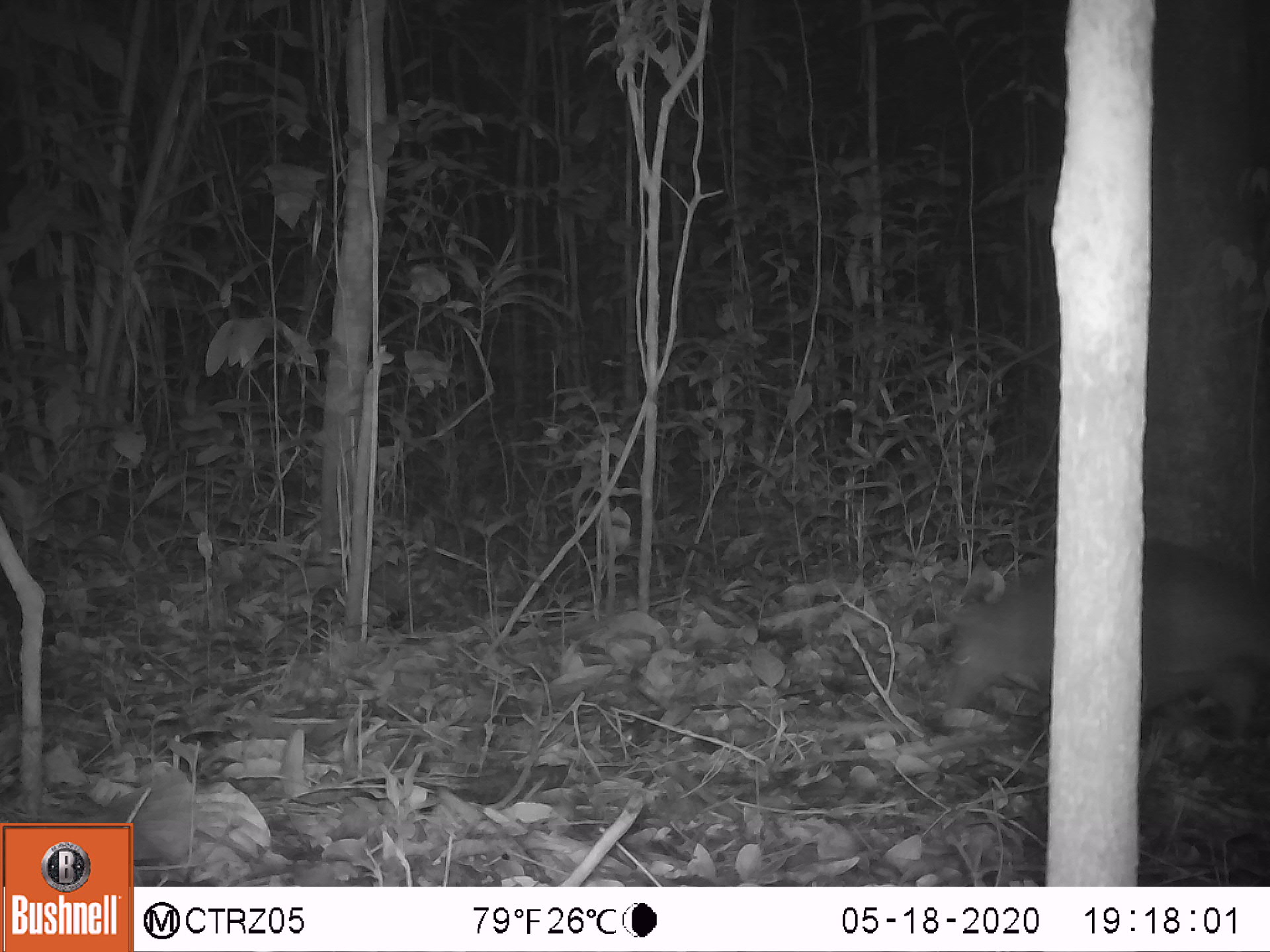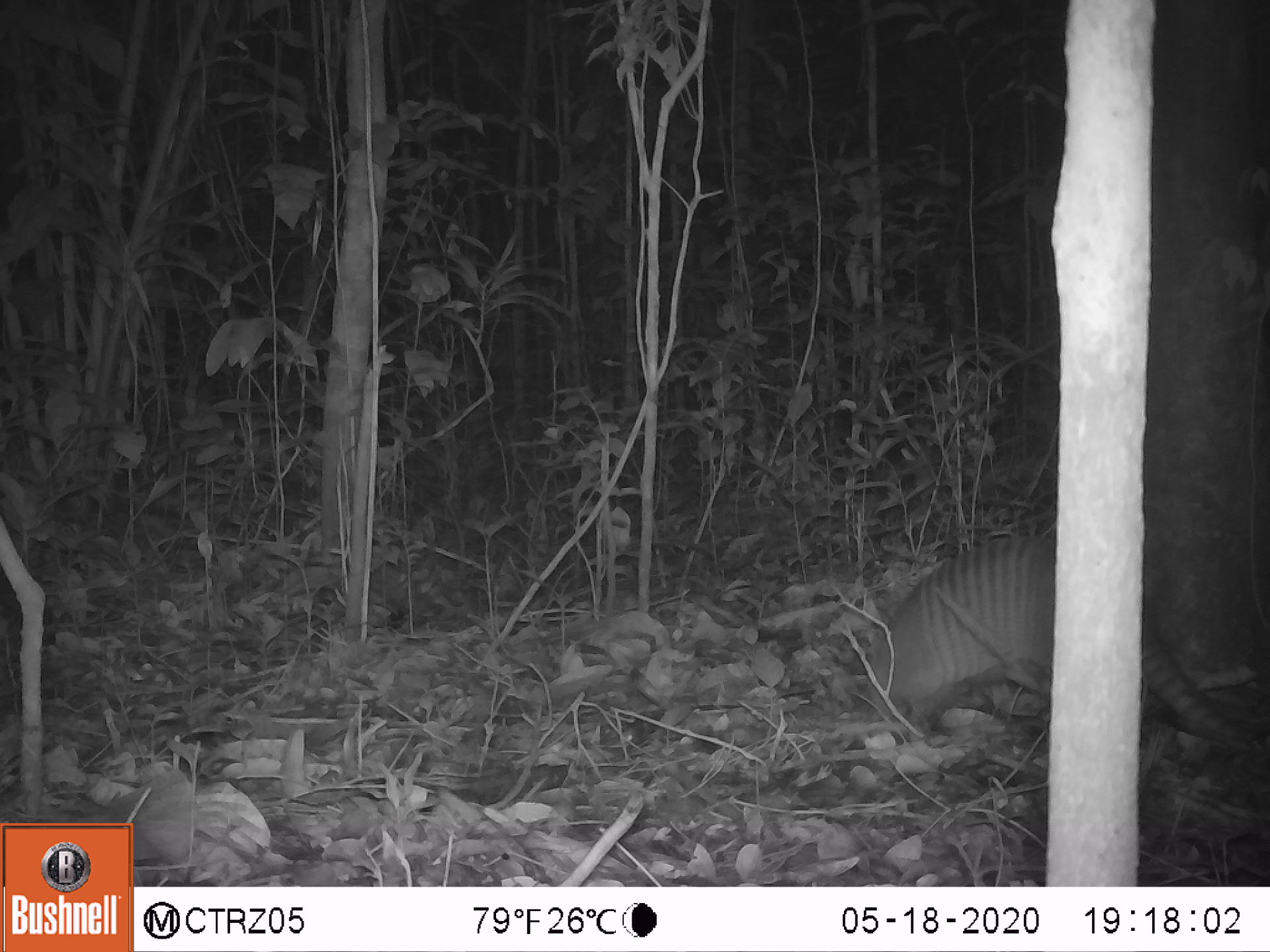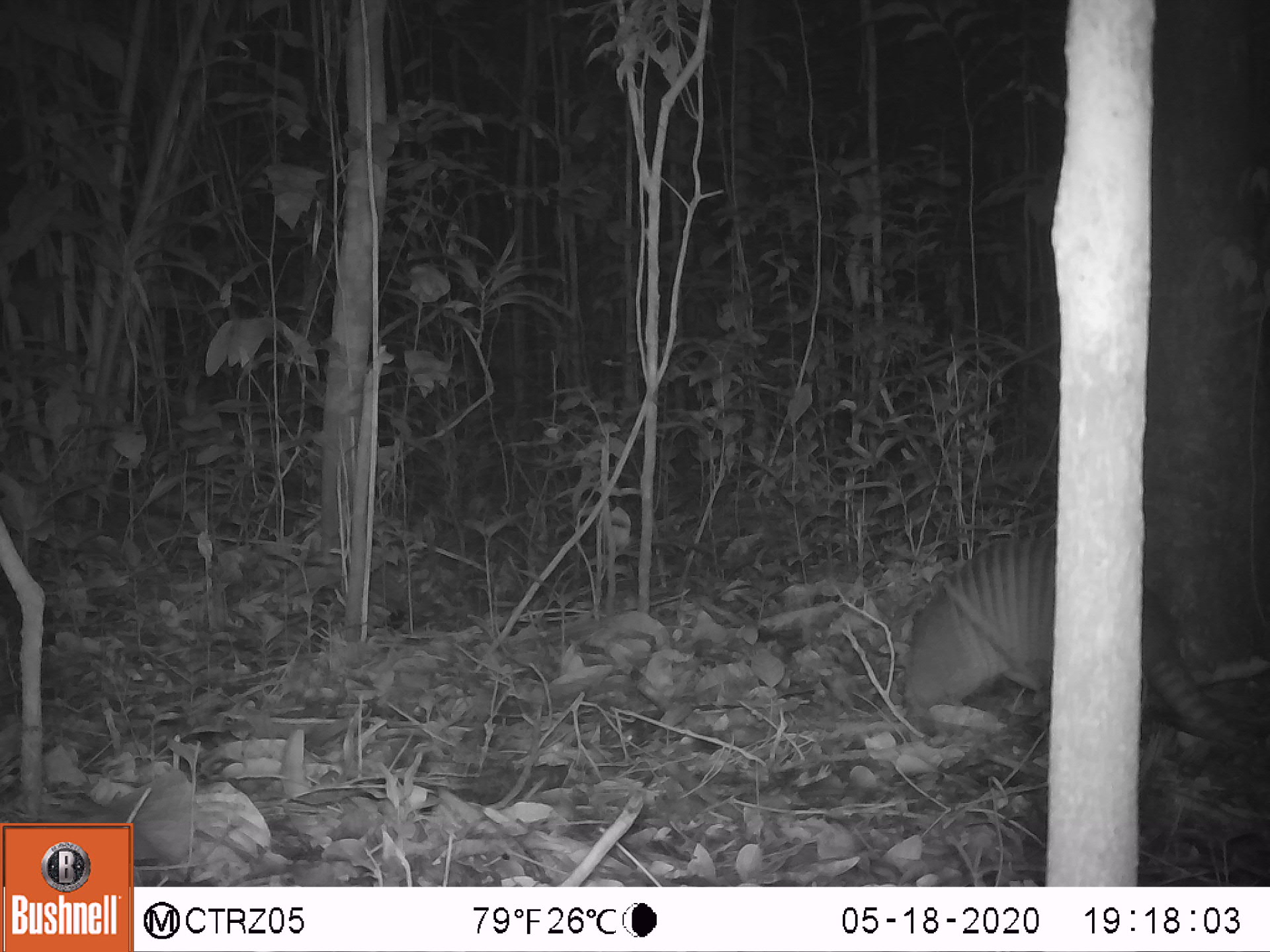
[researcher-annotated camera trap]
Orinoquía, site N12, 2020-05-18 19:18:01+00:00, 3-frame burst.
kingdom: Animalia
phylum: Chordata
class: Mammalia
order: Cingulata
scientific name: Cingulata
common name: armadillo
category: unknown armadillo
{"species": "unknown armadillo (armadillo) (Cingulata)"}